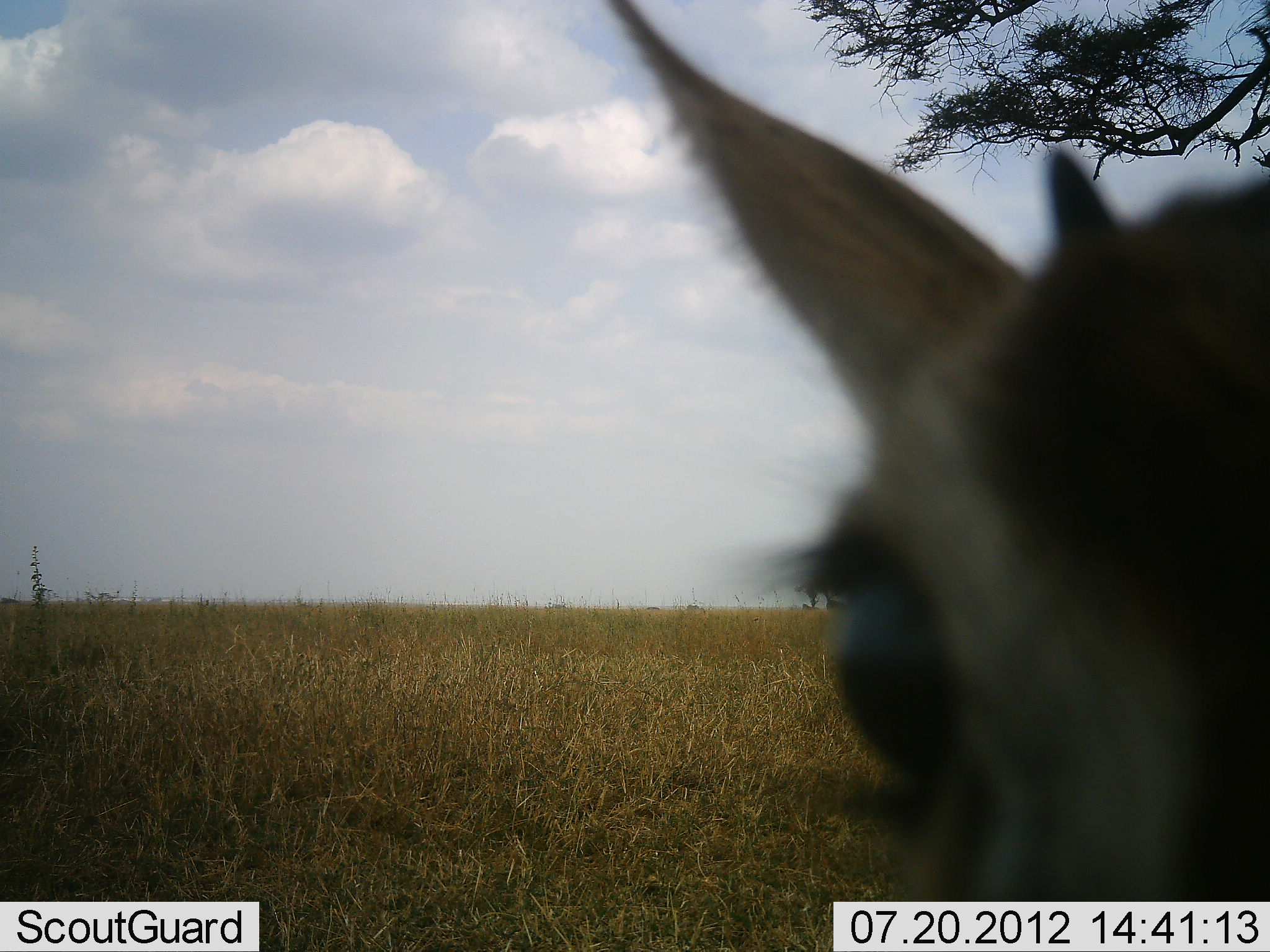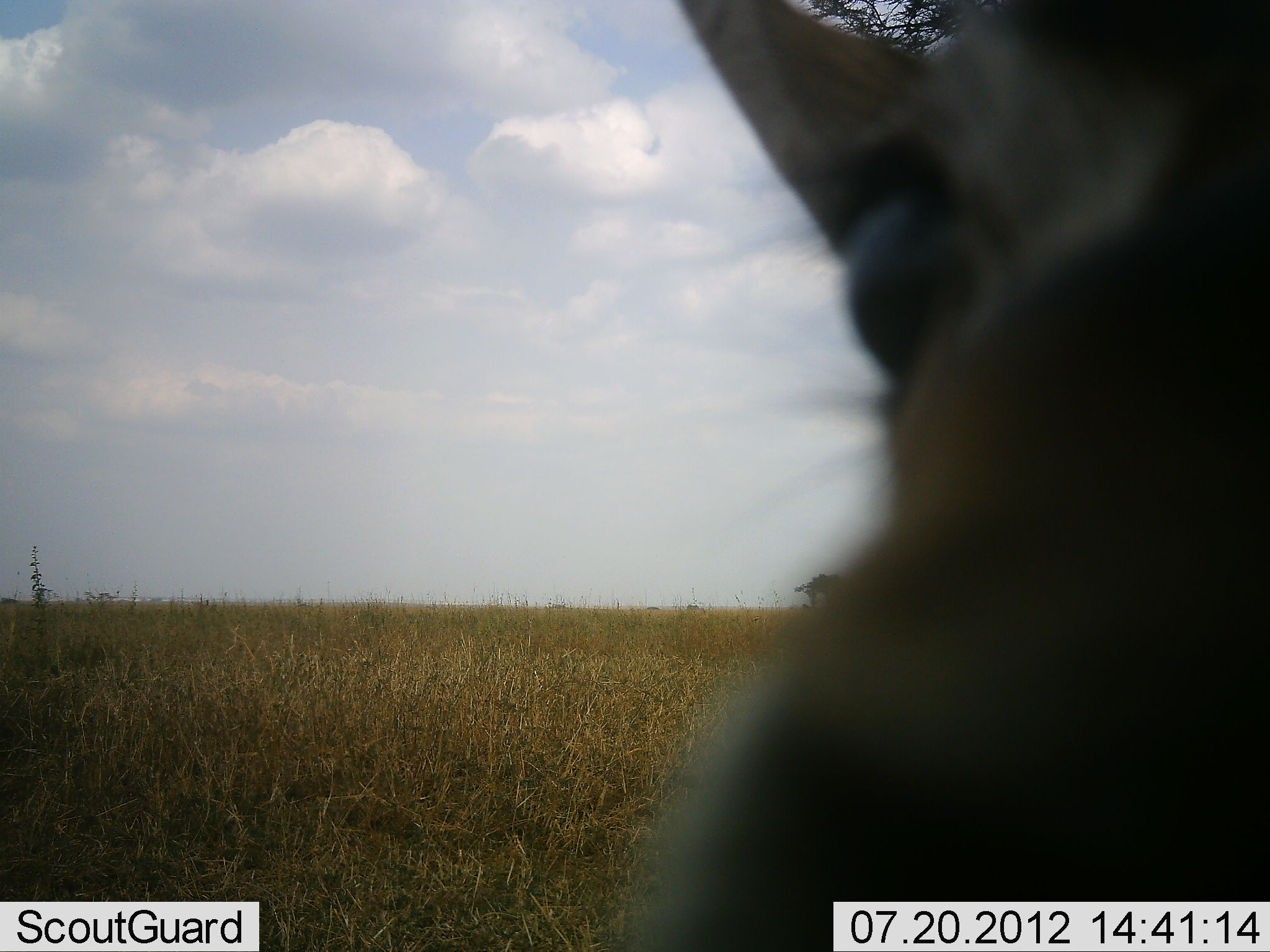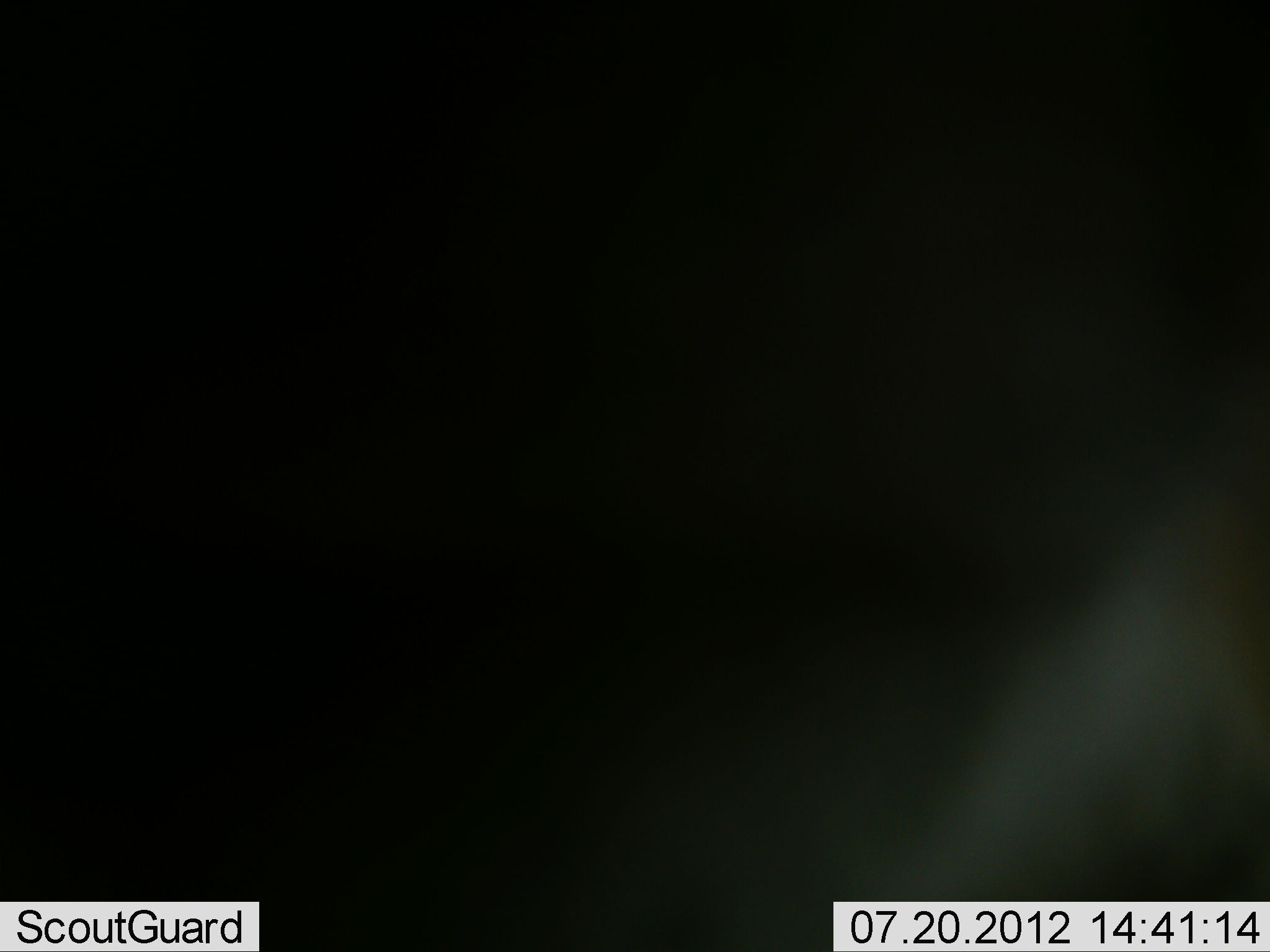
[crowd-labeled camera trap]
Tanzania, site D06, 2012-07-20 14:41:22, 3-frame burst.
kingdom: Animalia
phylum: Chordata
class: Mammalia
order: Artiodactyla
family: Bovidae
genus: Eudorcas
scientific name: Eudorcas thomsonii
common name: thomson's gazelle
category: gazellethomsons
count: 1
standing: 57%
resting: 0%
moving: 29%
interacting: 14%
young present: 0%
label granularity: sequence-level